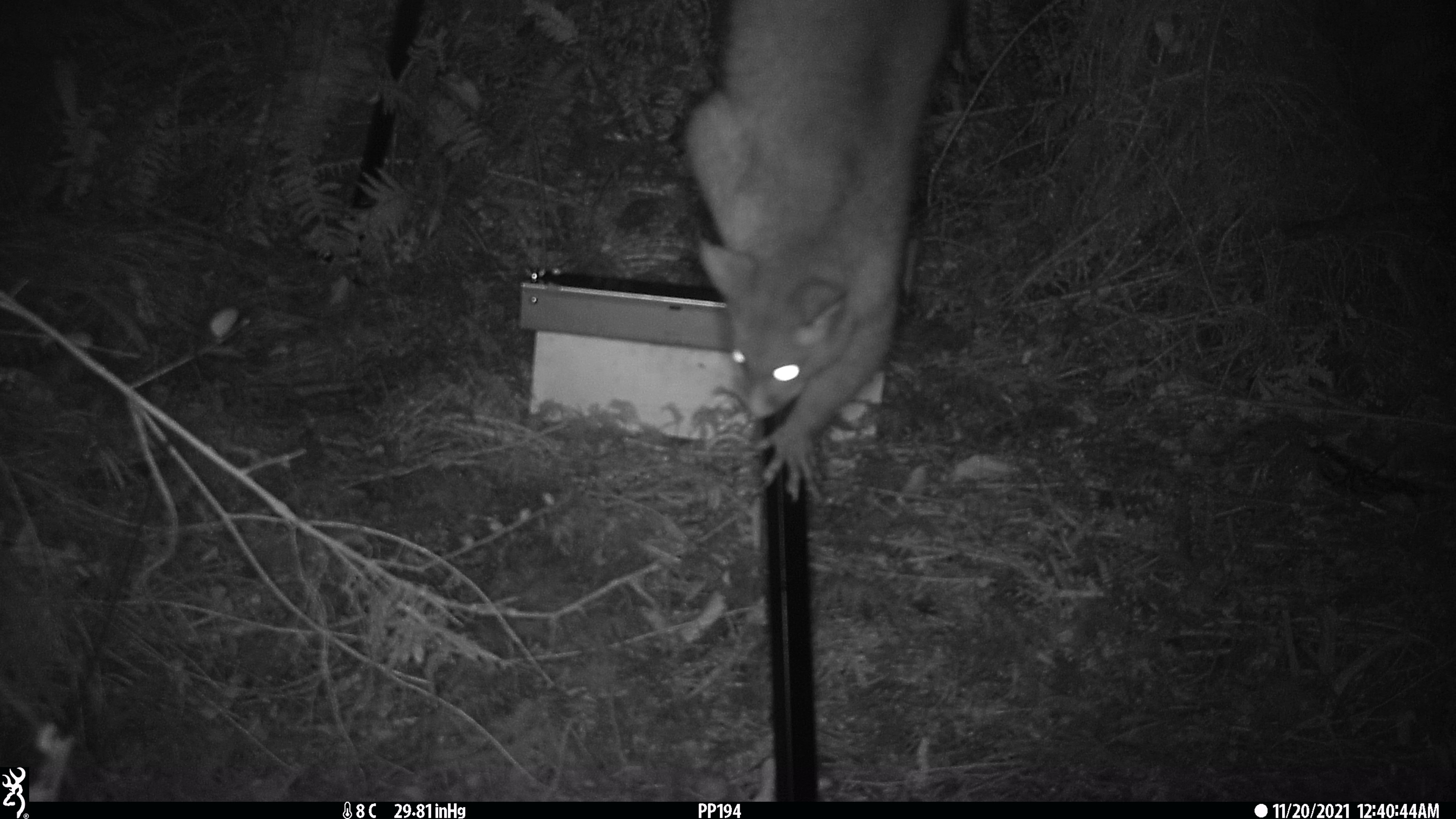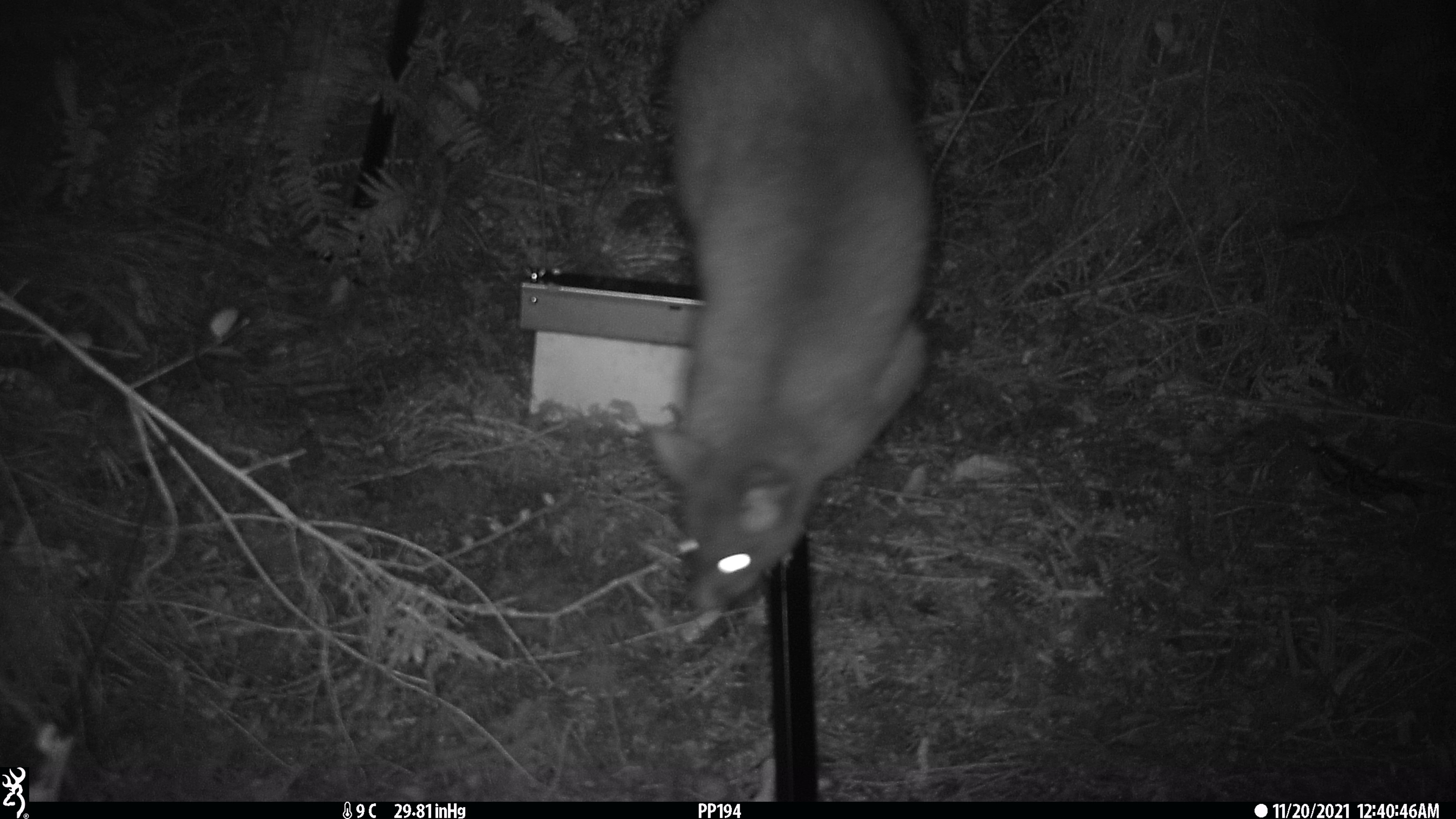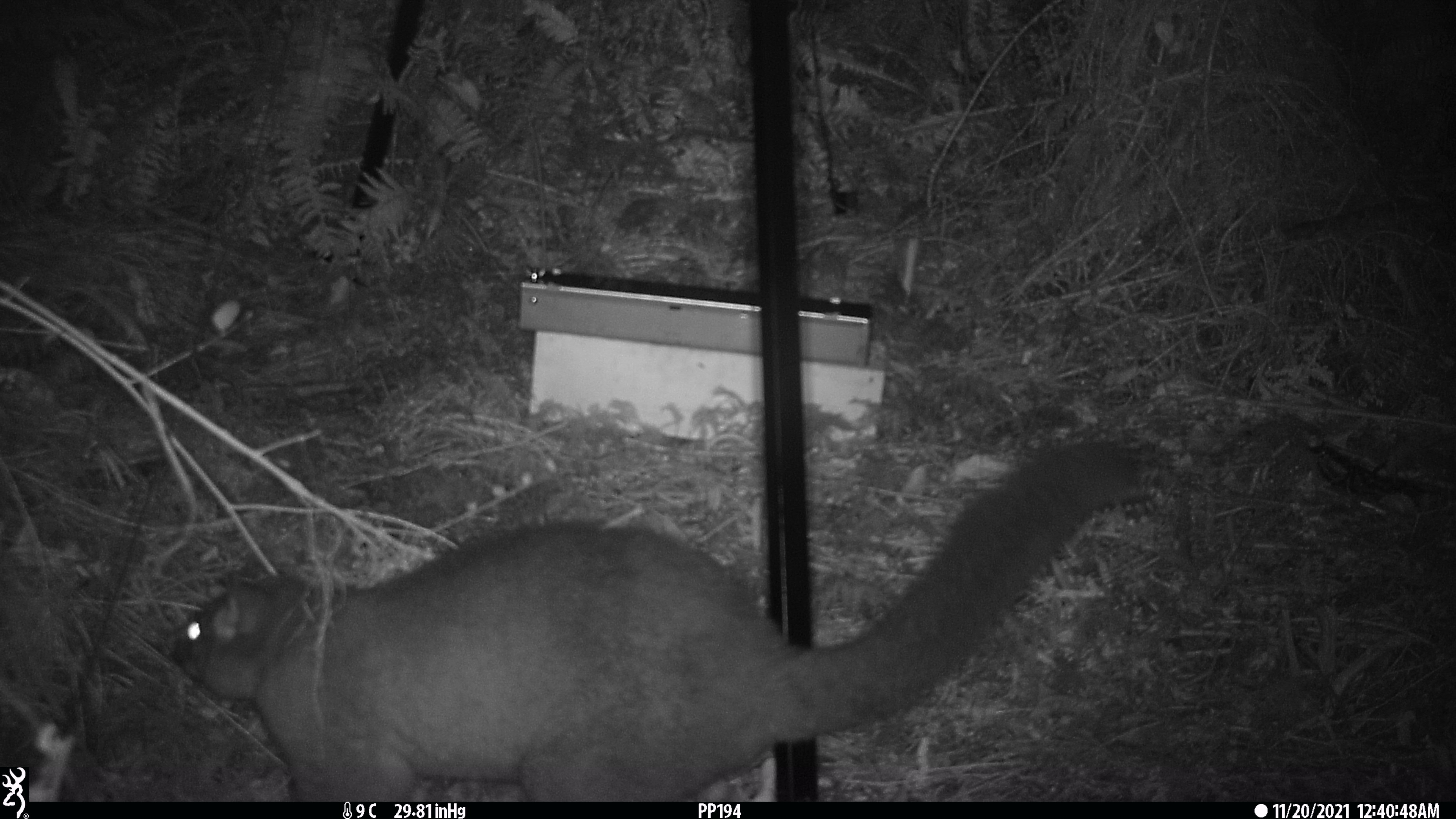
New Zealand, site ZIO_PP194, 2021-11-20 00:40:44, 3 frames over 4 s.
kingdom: Animalia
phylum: Chordata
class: Mammalia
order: Diprotodontia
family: Phalangeridae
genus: Trichosurus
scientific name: Trichosurus vulpecula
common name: common brushtail possum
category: possum